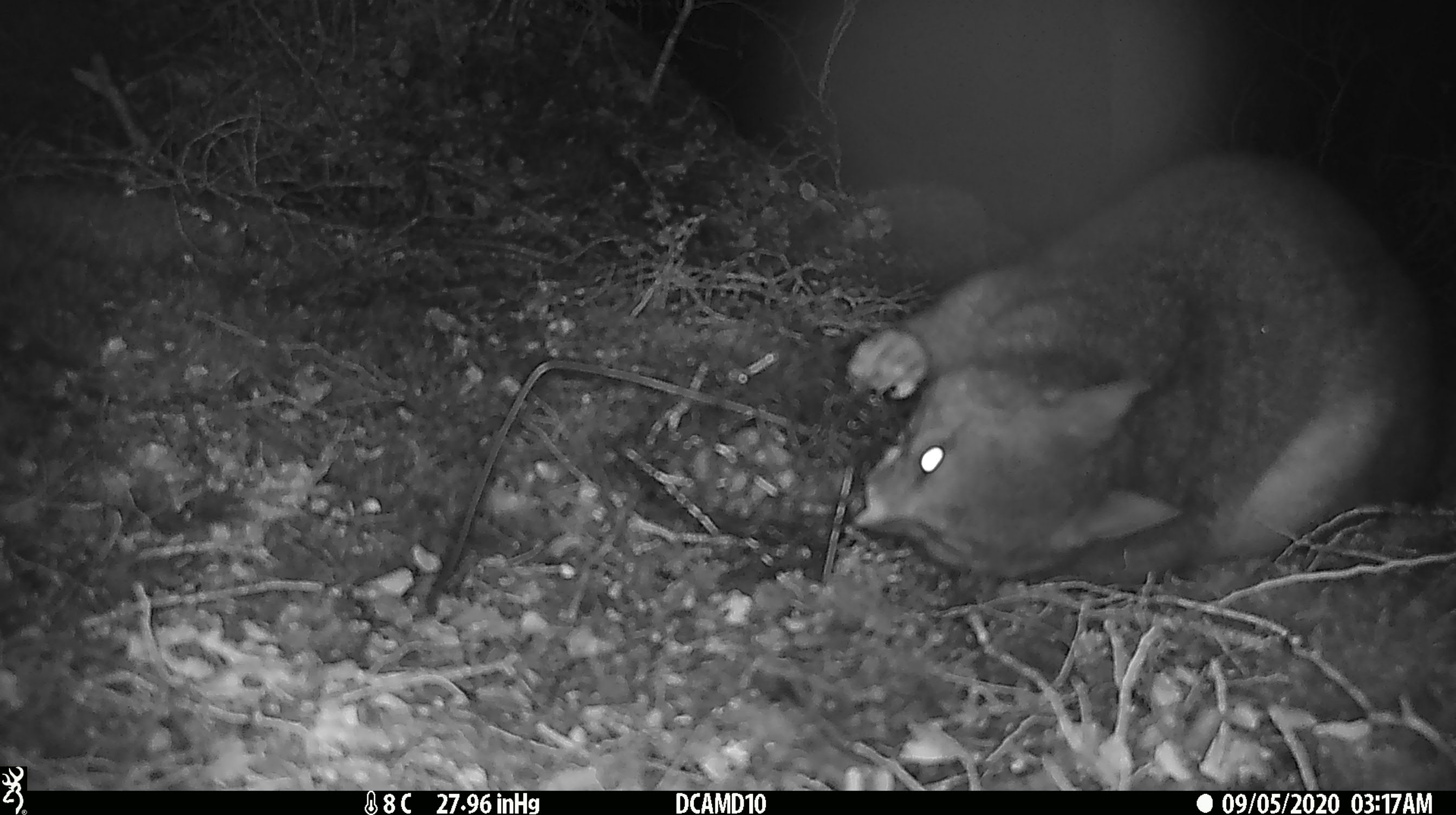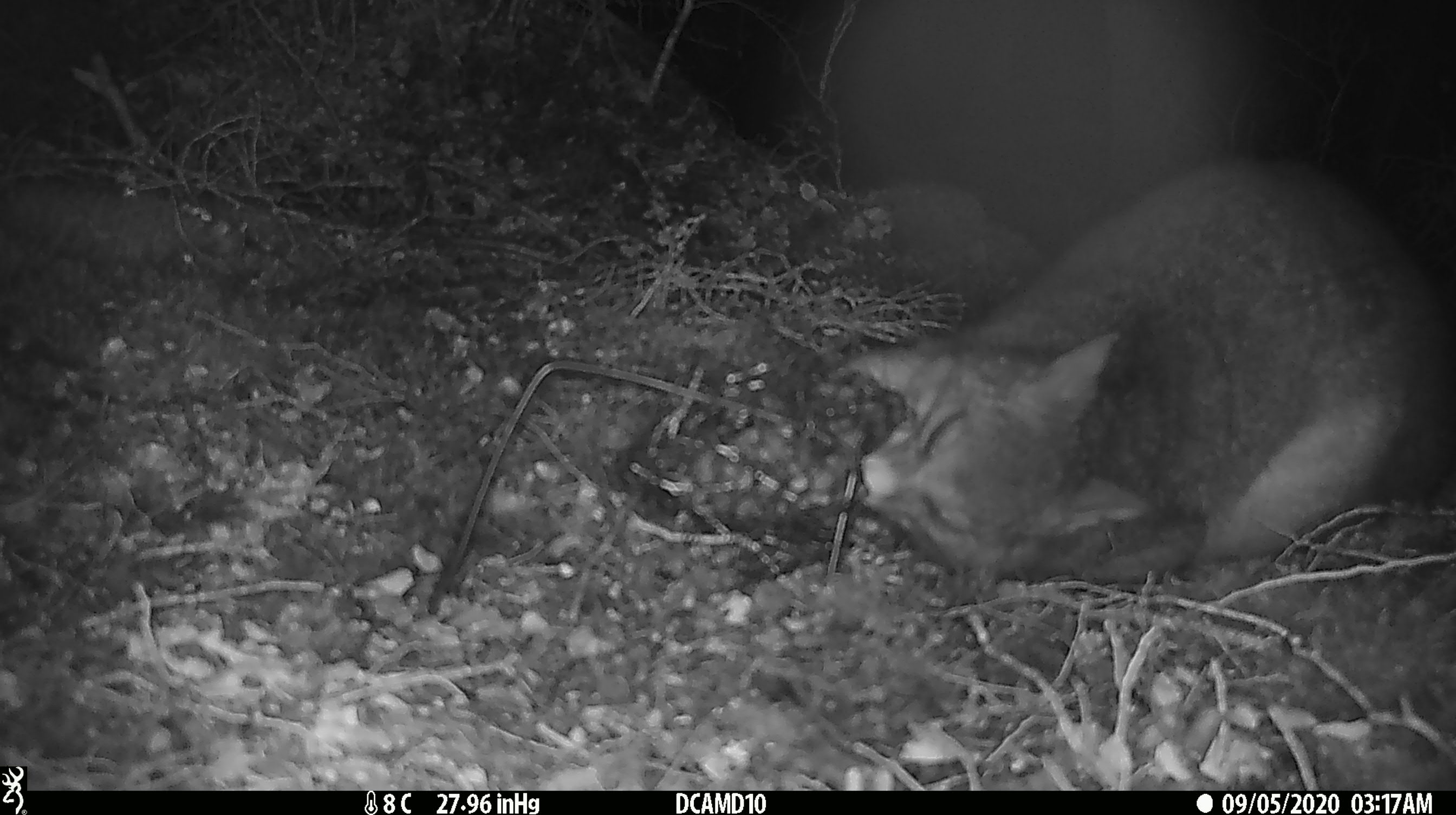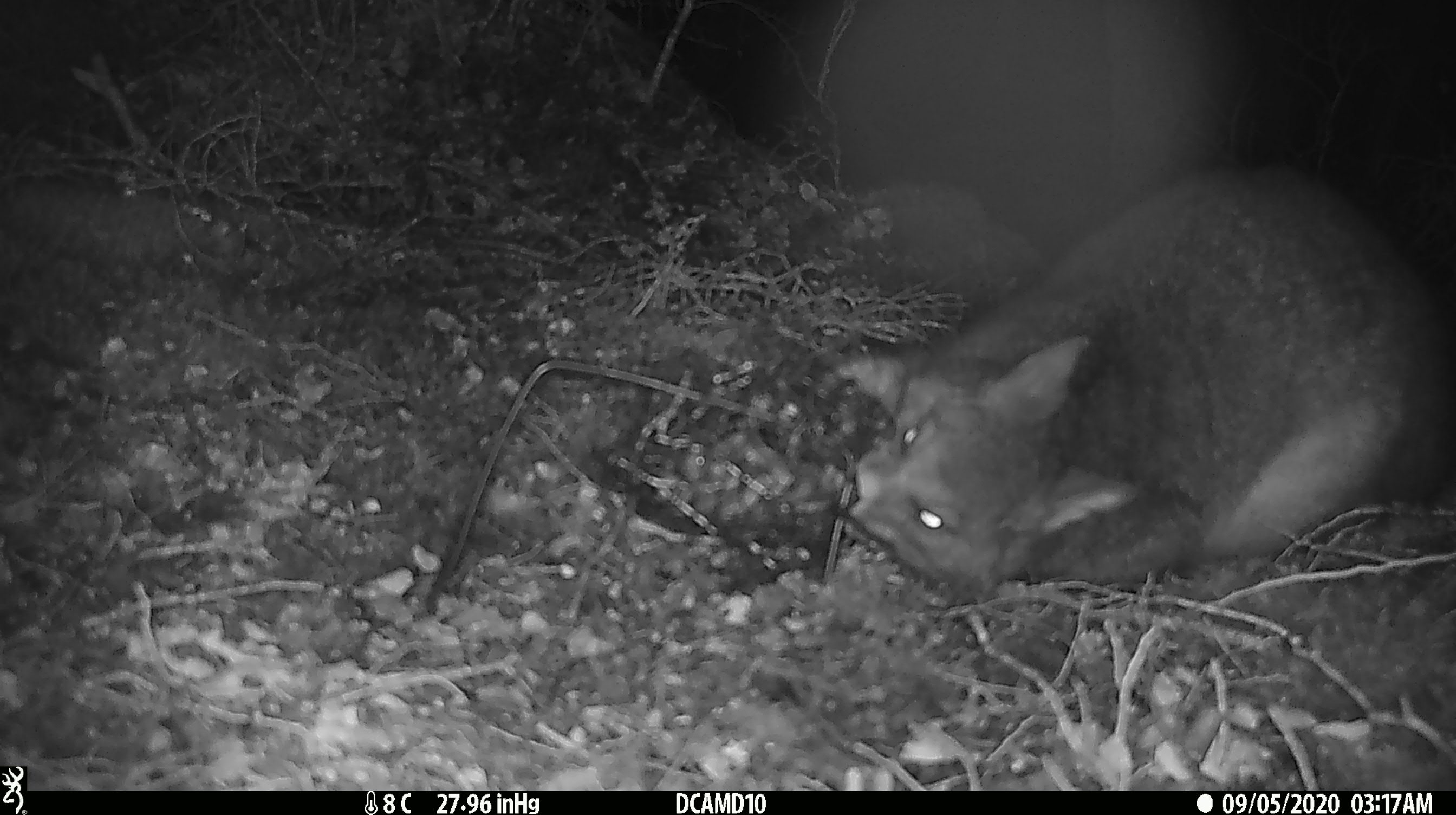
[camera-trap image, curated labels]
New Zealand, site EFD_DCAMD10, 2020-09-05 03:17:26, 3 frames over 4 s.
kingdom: Animalia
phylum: Chordata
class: Mammalia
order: Diprotodontia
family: Phalangeridae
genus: Trichosurus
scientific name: Trichosurus vulpecula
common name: common brushtail possum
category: possum